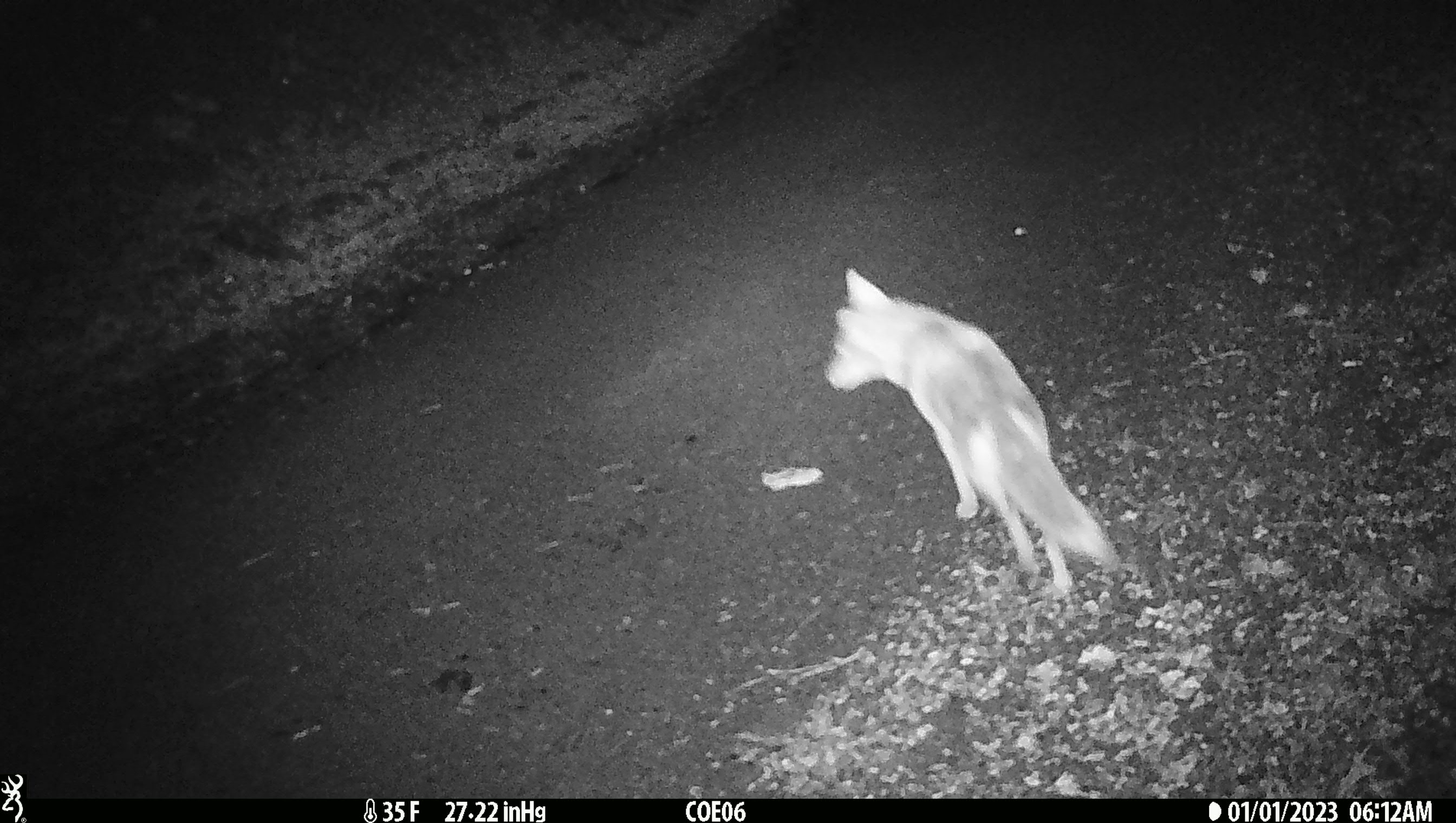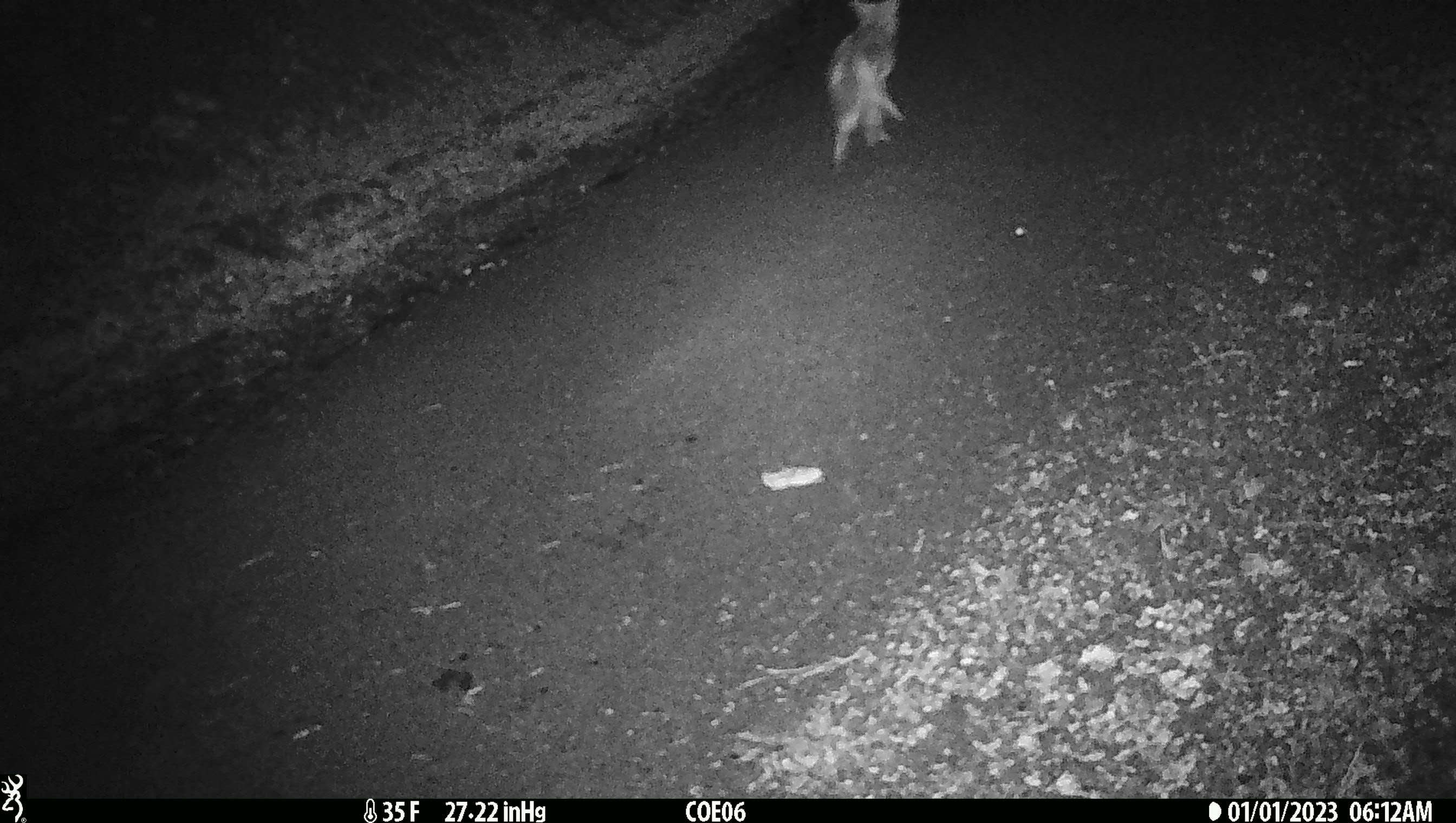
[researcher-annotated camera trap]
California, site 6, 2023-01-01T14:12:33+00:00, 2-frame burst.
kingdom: Animalia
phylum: Chordata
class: Mammalia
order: Carnivora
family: Canidae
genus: Canis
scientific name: Canis latrans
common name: coyote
Coyote (Canis latrans).